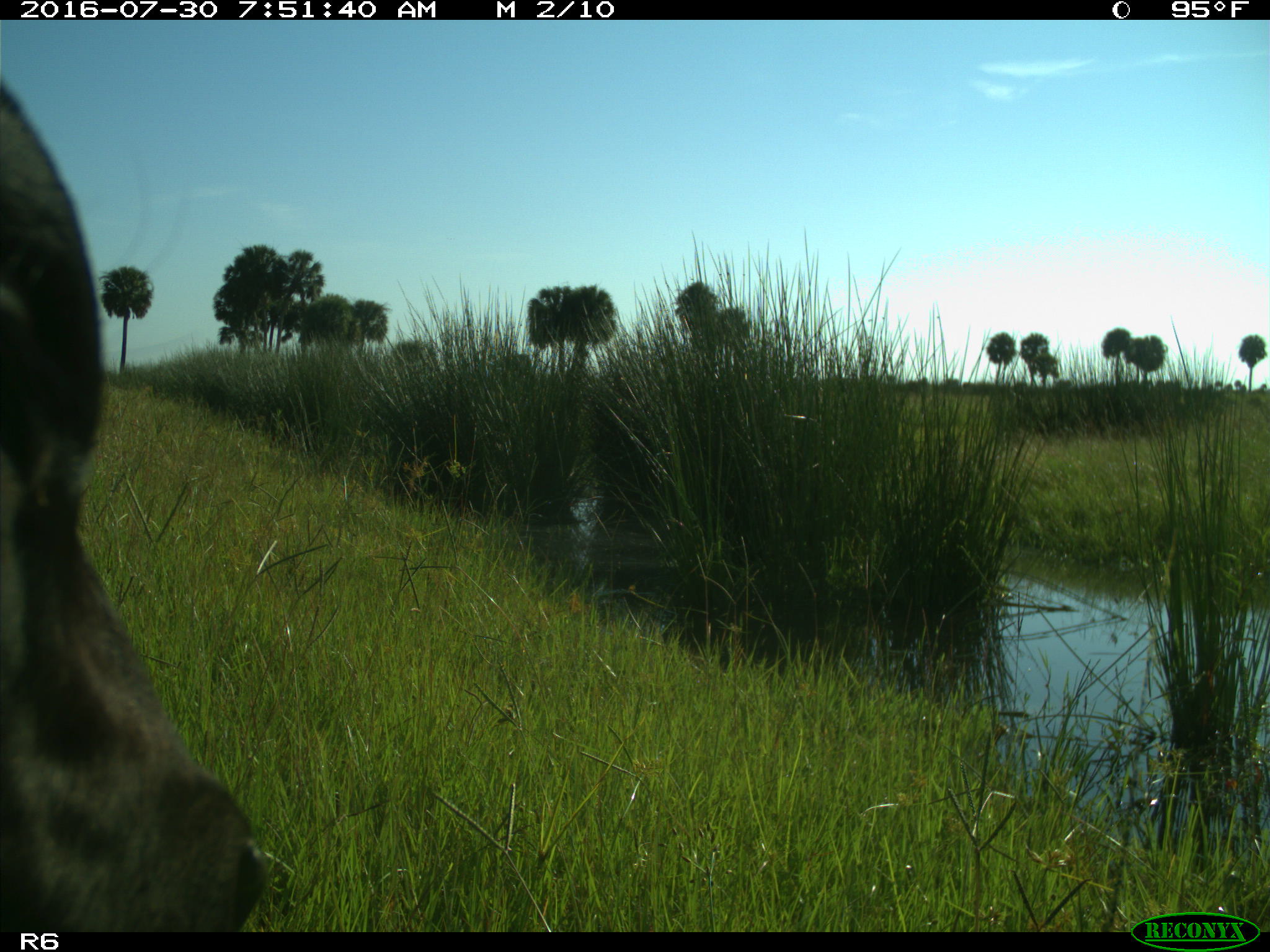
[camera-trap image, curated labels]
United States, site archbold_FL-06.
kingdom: Animalia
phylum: Chordata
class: Mammalia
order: Artiodactyla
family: Bovidae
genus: Bos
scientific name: Bos taurus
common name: domestic cow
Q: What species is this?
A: Bos taurus (domestic cow).